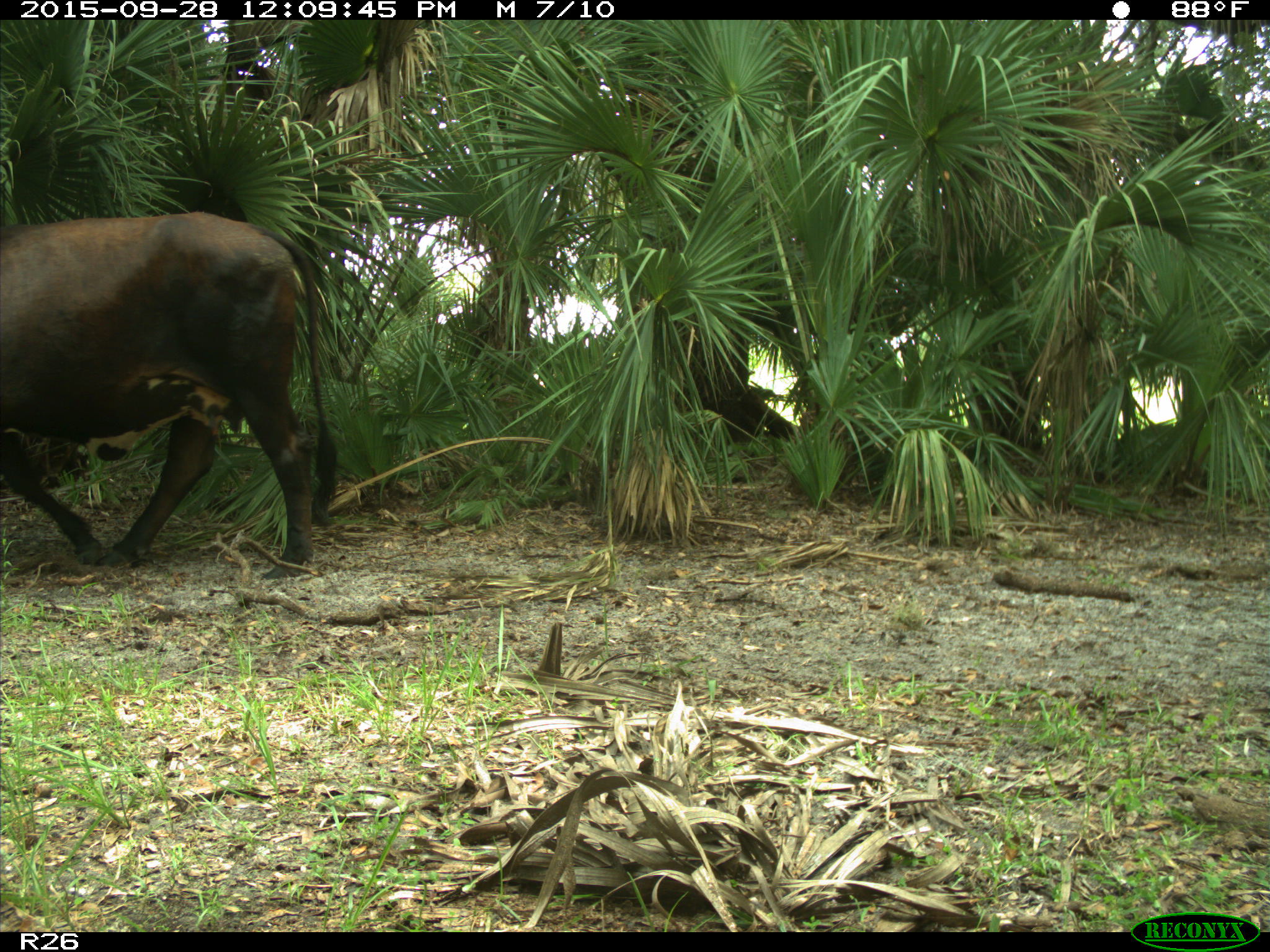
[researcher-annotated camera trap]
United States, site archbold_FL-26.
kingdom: Animalia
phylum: Chordata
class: Mammalia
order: Artiodactyla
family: Bovidae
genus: Bos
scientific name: Bos taurus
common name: domestic cow